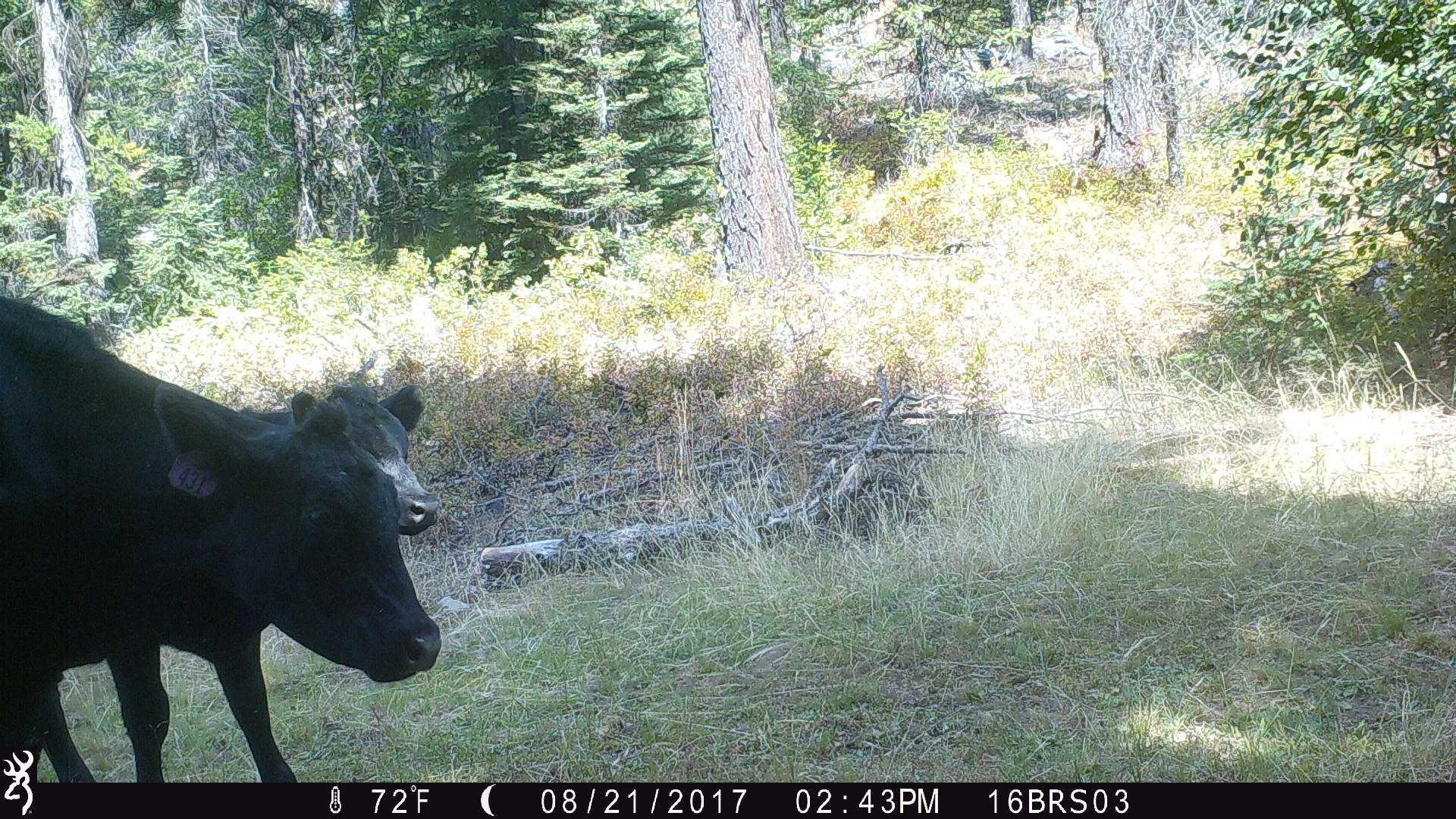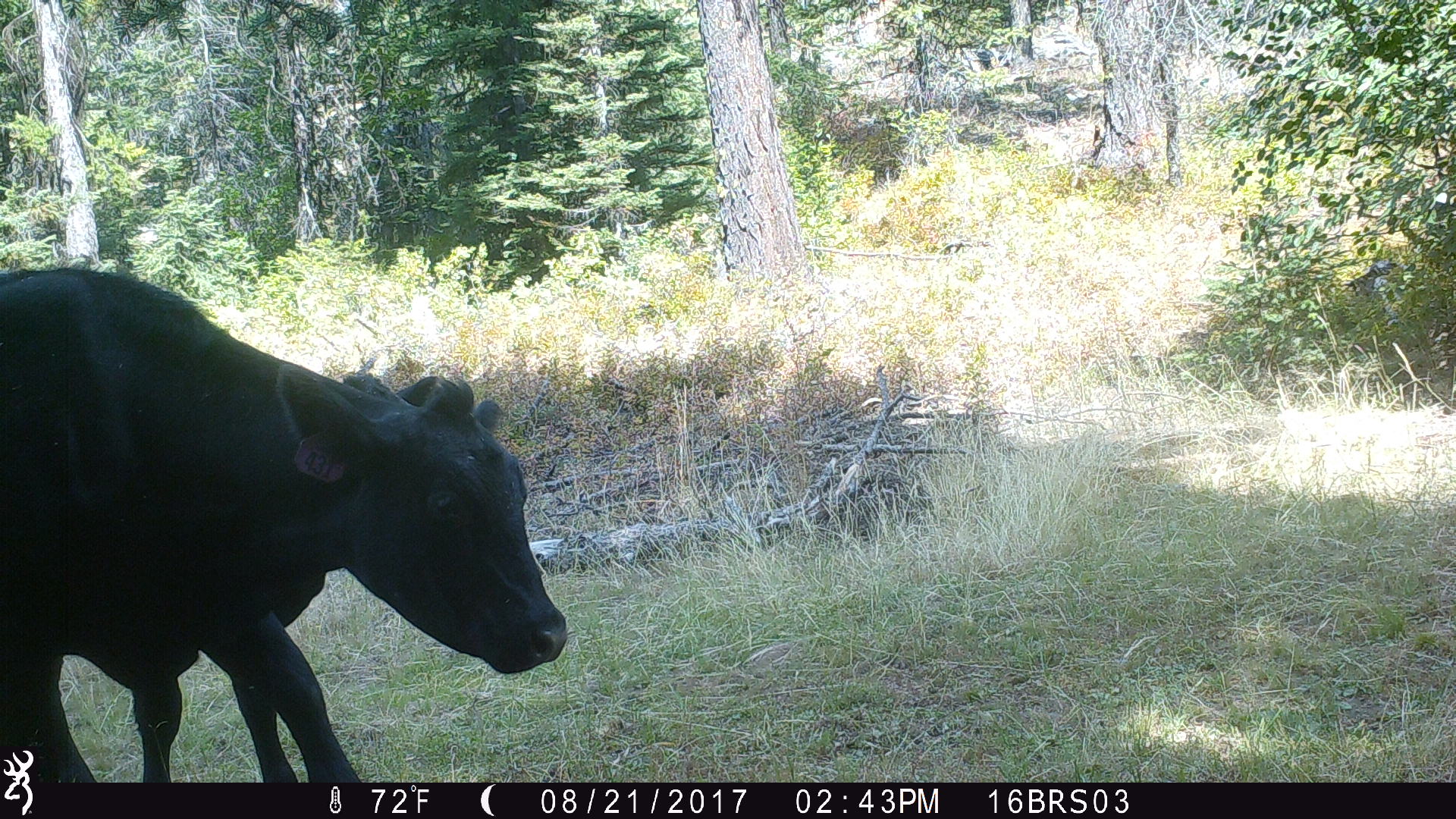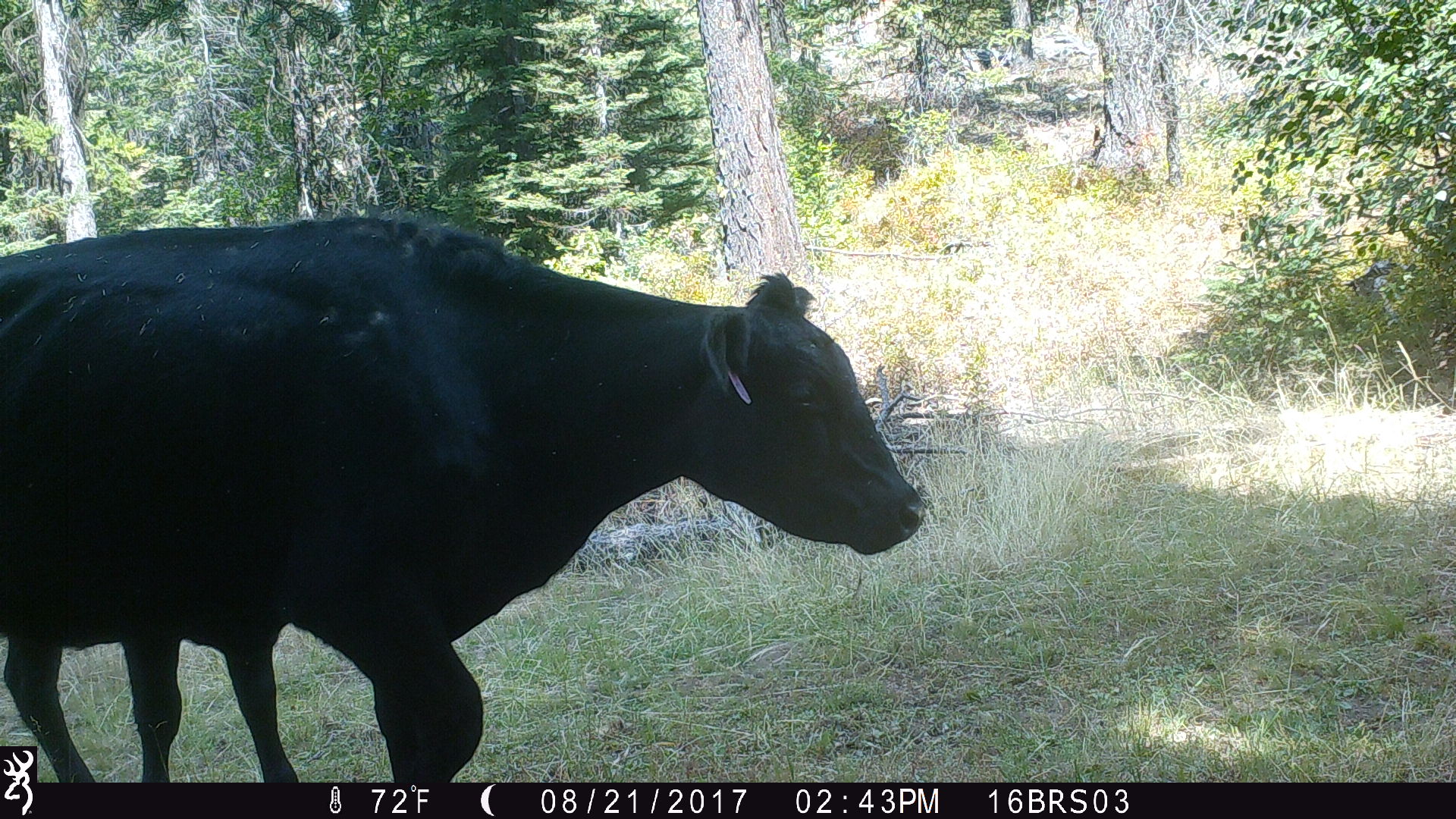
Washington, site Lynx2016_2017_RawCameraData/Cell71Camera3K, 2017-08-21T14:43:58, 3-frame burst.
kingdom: Animalia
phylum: Chordata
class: Mammalia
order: Artiodactyla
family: Bovidae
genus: Bos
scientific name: Bos taurus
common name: domestic cattle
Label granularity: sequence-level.